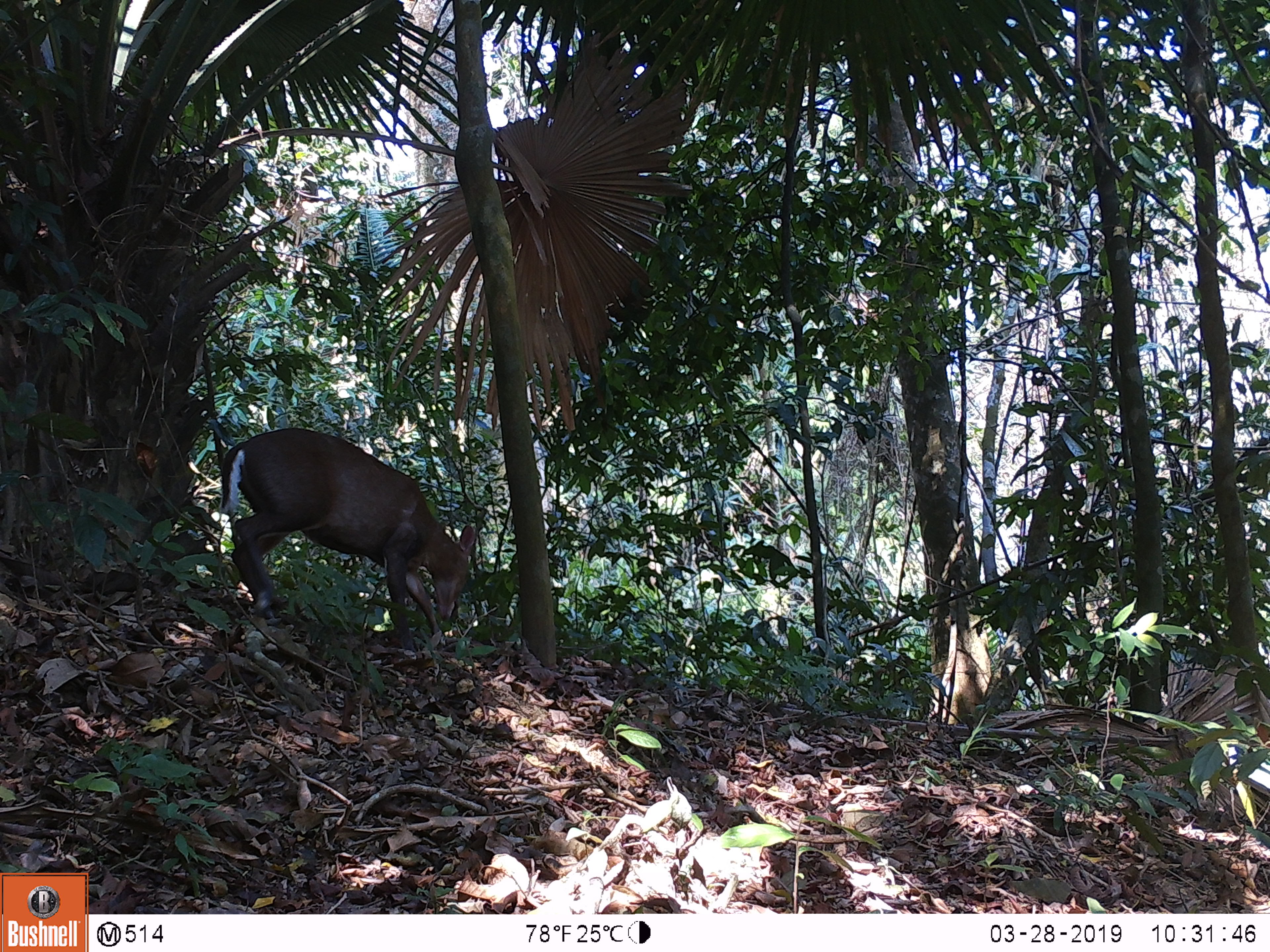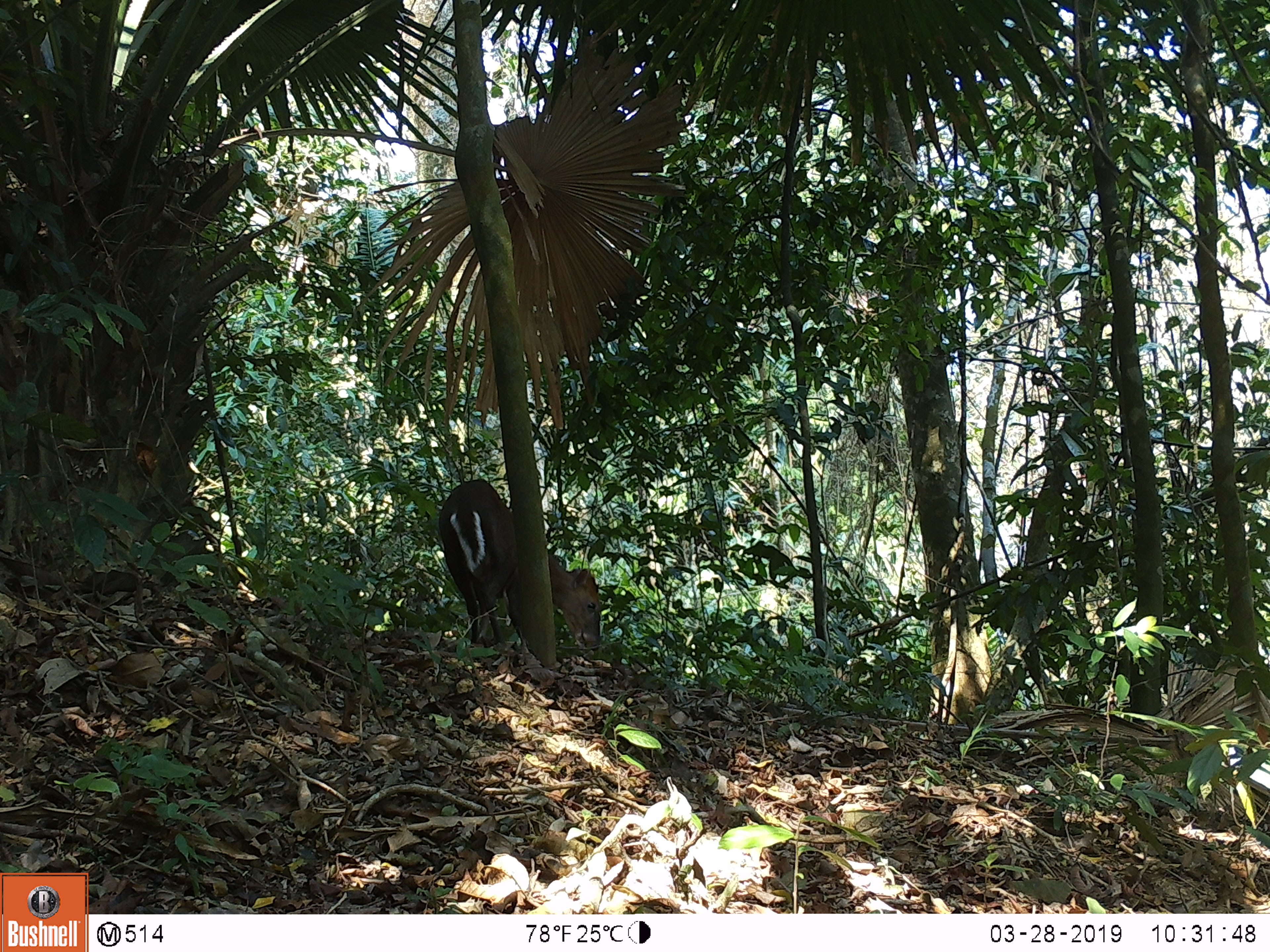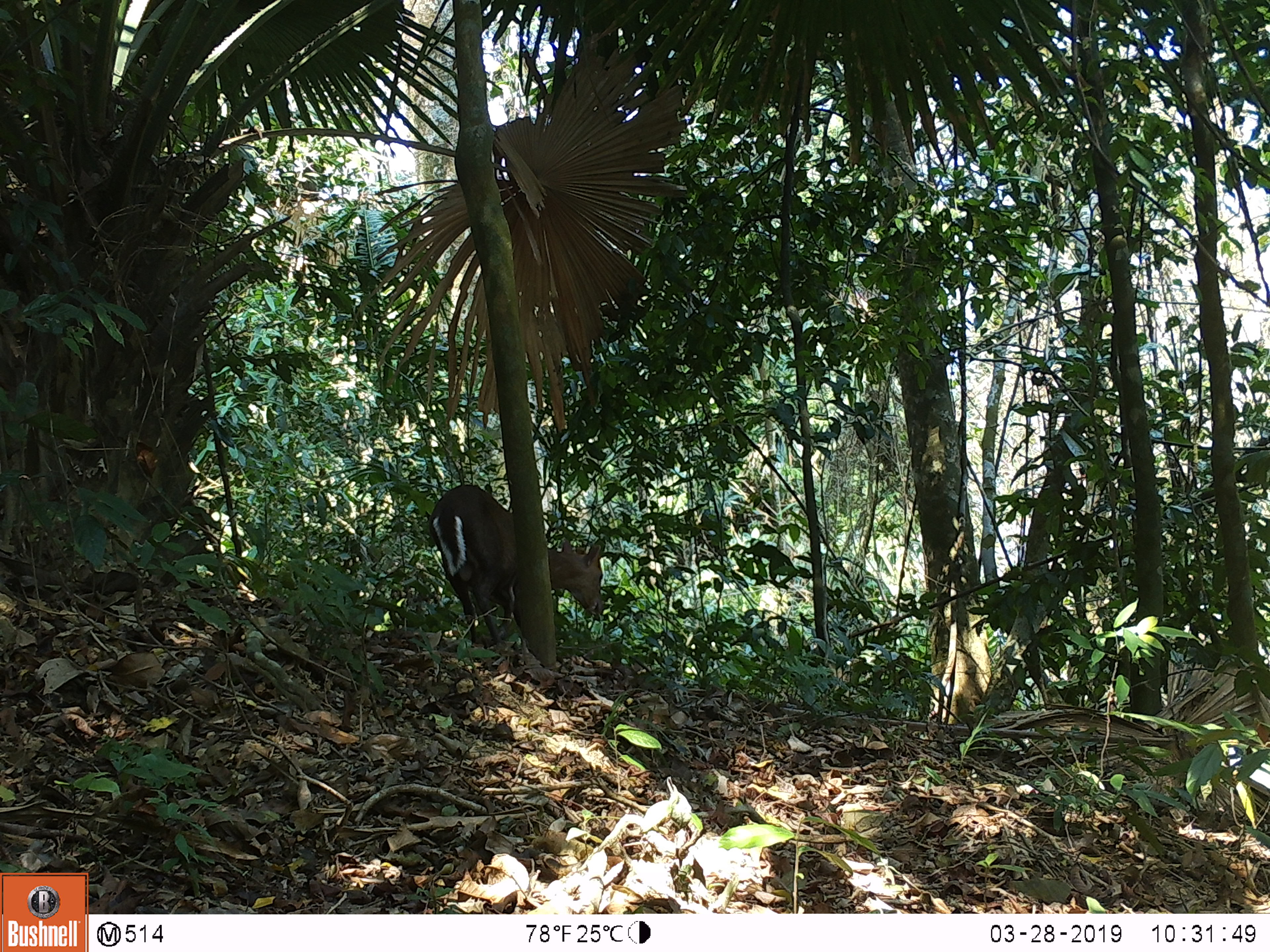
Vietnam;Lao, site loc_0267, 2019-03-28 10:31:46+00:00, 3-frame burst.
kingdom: Animalia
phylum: Chordata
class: Mammalia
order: Carnivora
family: Herpestidae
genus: Urva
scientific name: Urva urva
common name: crab-eating mongoose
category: crab eating mongoose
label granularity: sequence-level